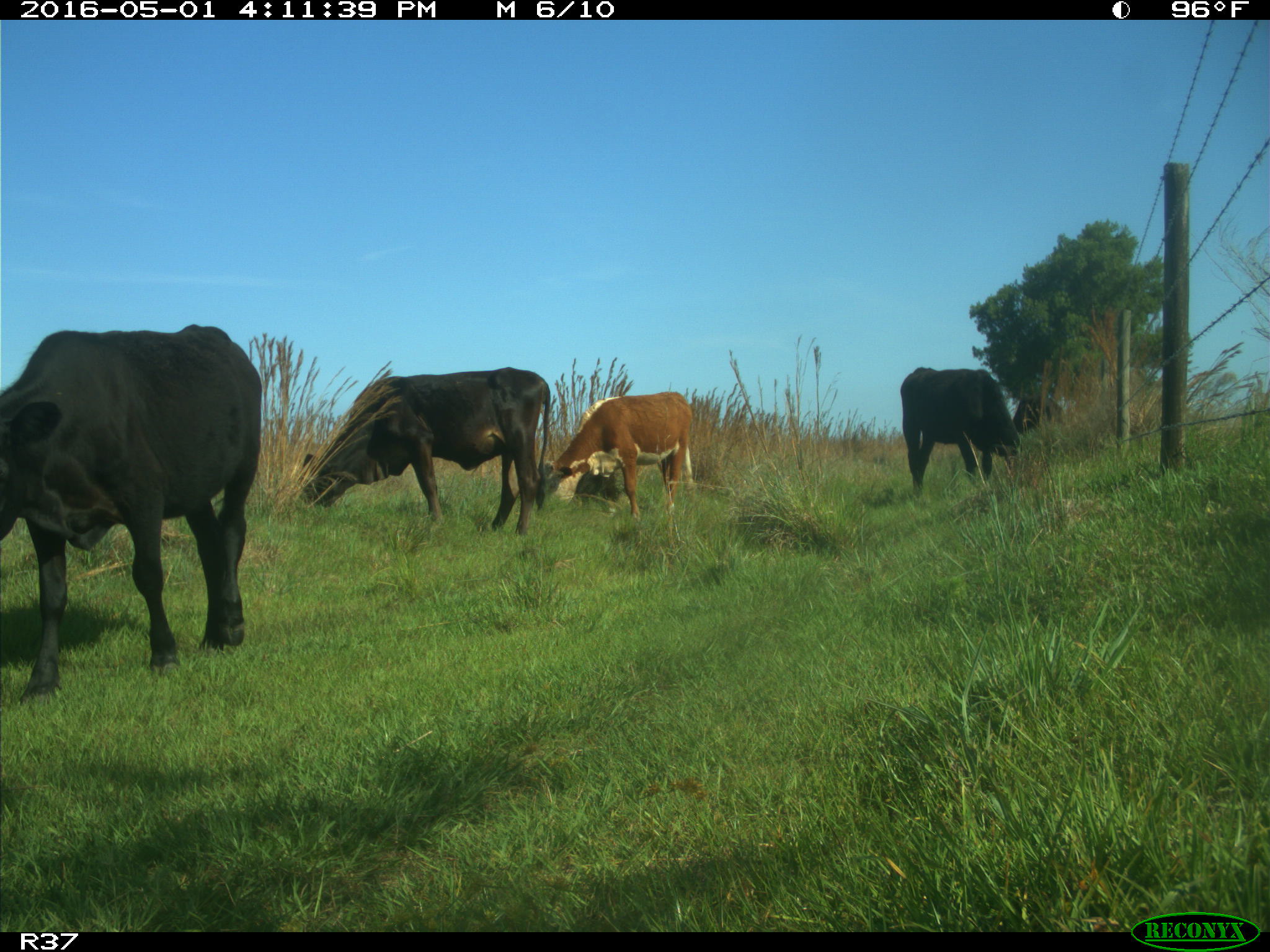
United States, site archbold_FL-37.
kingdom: Animalia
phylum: Chordata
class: Mammalia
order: Artiodactyla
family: Bovidae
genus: Bos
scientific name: Bos taurus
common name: domestic cow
Bos taurus (domestic cow).